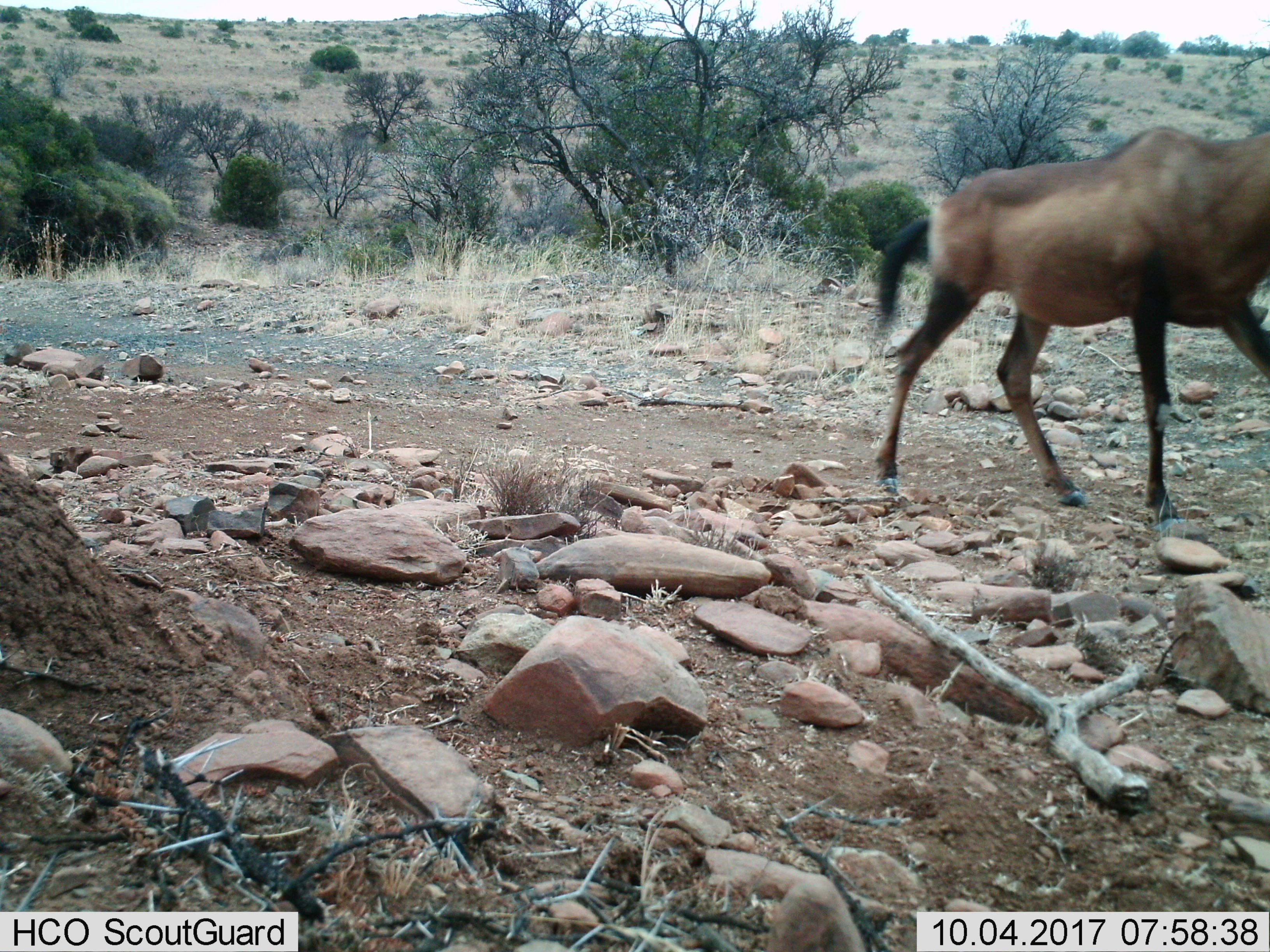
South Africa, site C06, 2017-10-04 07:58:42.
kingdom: Animalia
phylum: Chordata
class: Mammalia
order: Artiodactyla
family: Bovidae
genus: Alcelaphus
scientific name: Alcelaphus buselaphus caama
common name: red hartebeest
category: hartebeestred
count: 1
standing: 25%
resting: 0%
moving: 100%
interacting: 0%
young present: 0%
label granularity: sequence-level